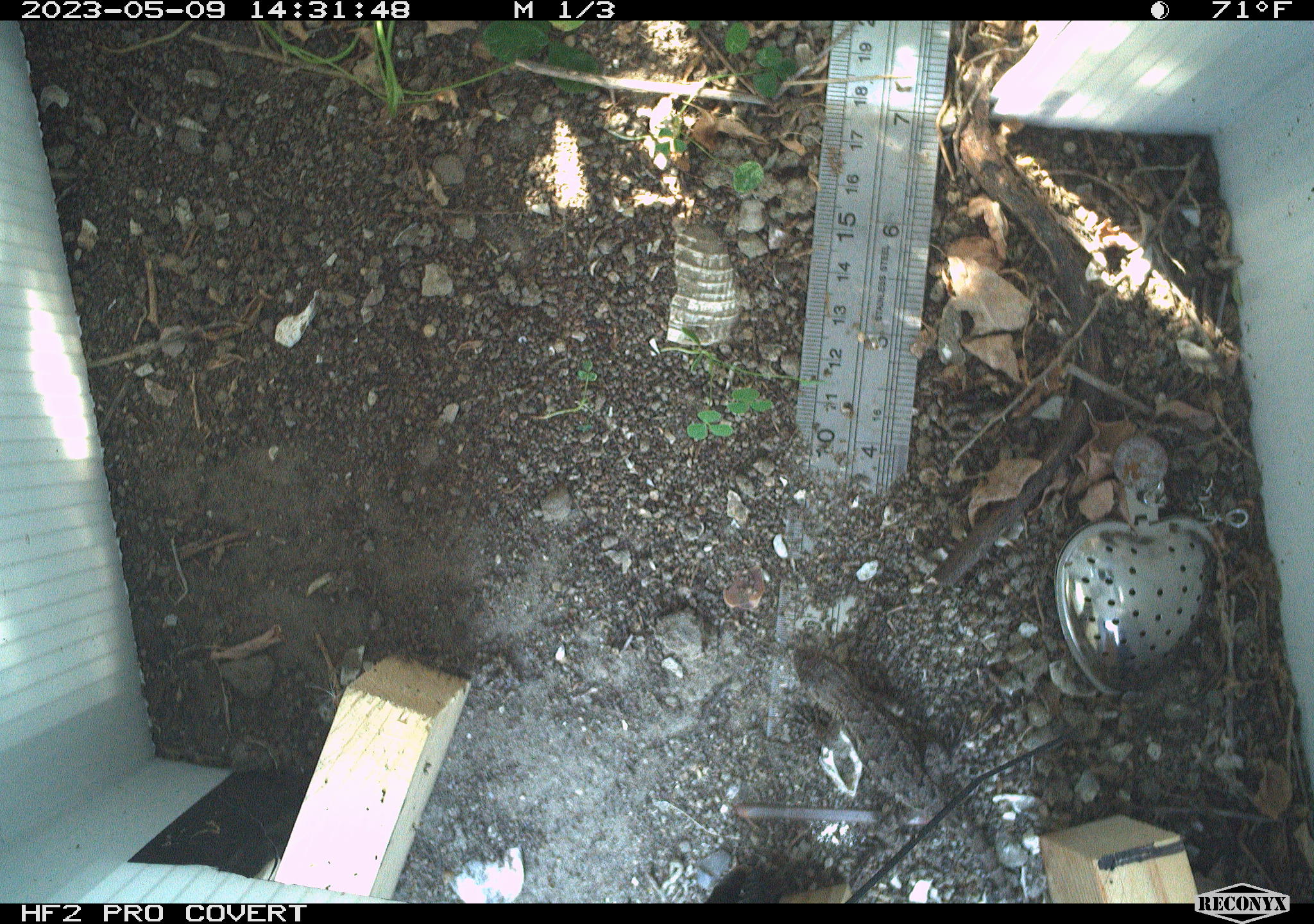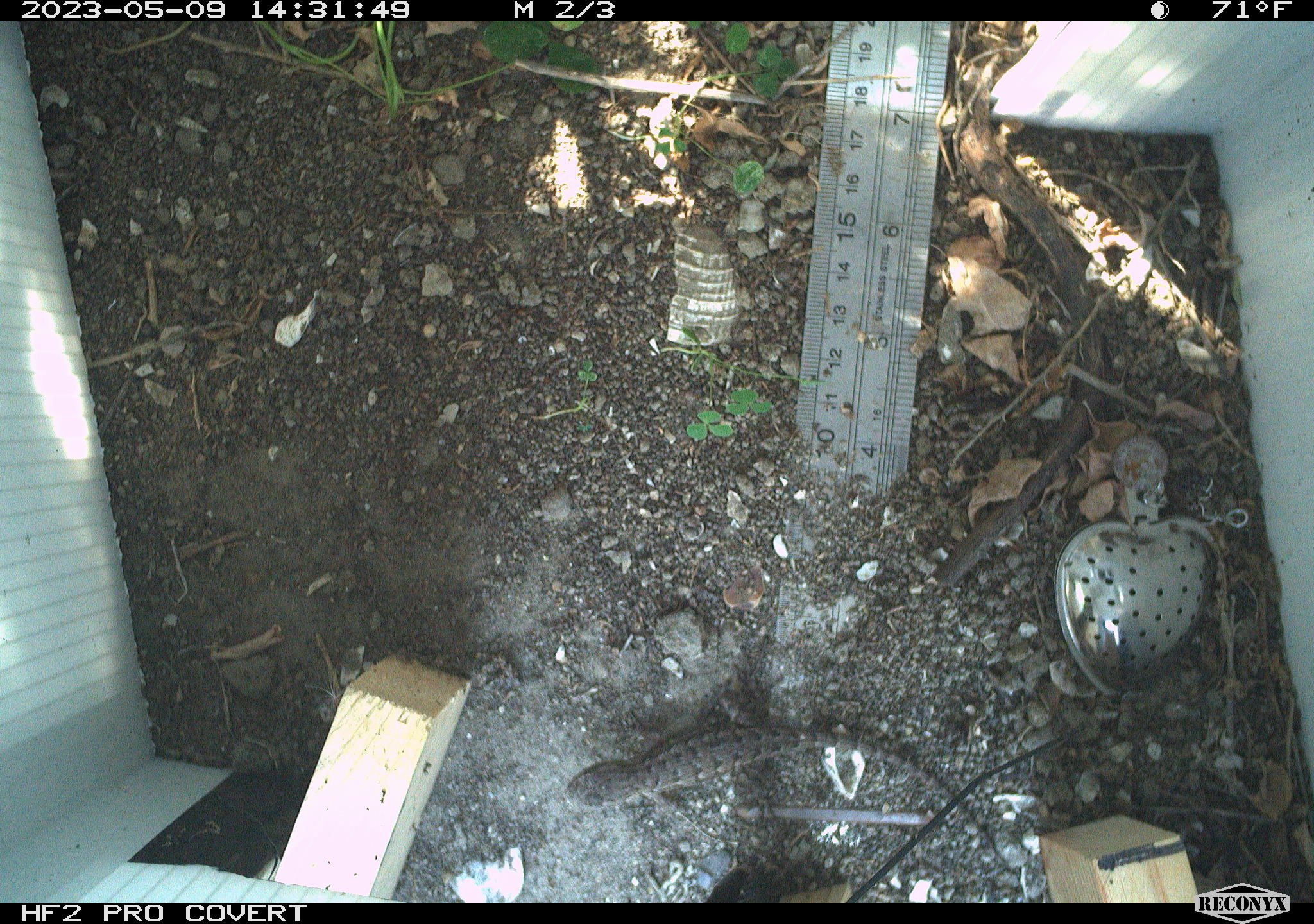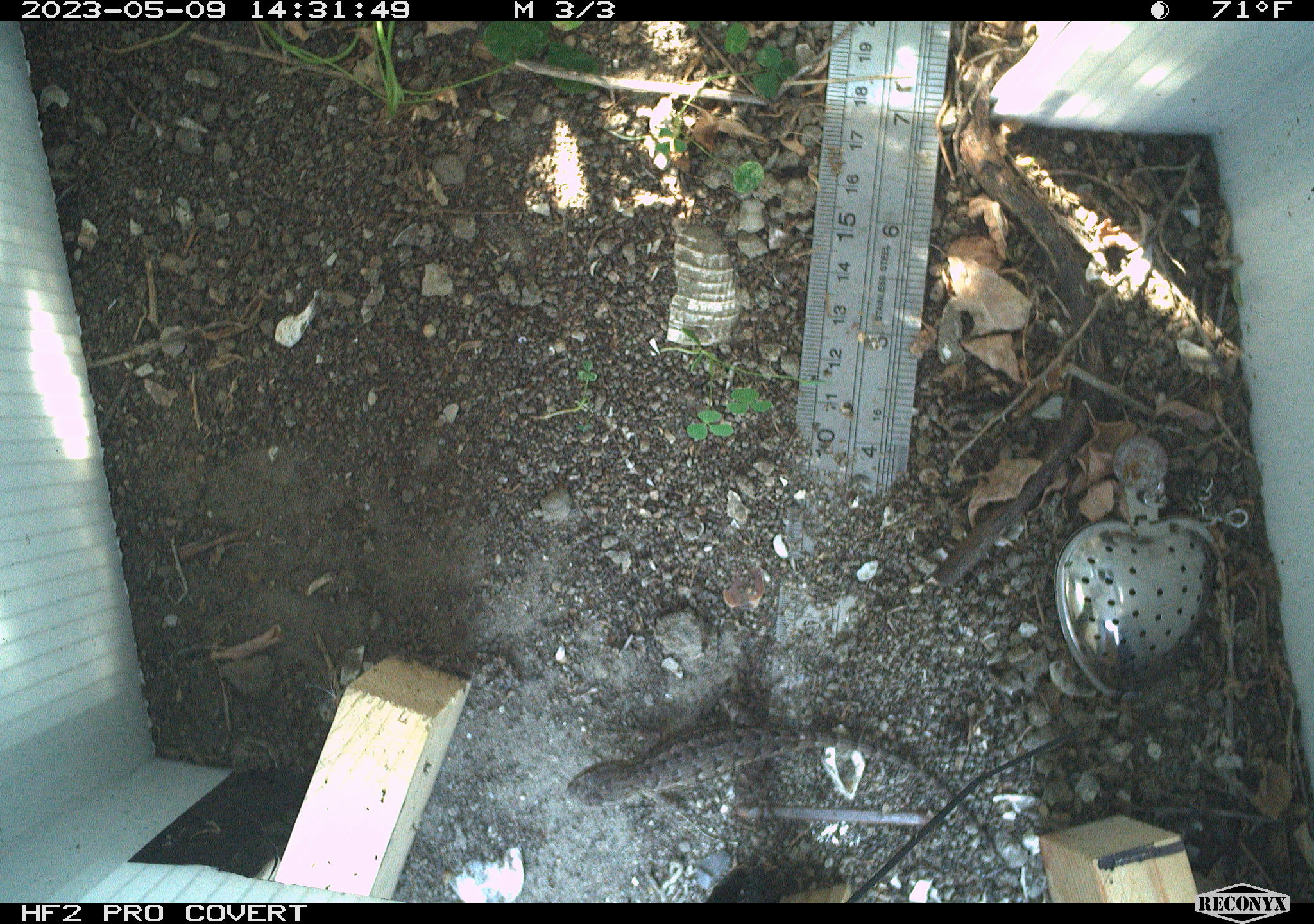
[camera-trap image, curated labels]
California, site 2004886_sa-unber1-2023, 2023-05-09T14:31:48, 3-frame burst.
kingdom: Animalia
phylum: Chordata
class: Reptilia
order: Squamata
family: Phrynosomatidae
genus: Sceloporus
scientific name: Sceloporus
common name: spiny lizards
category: sceloporus species